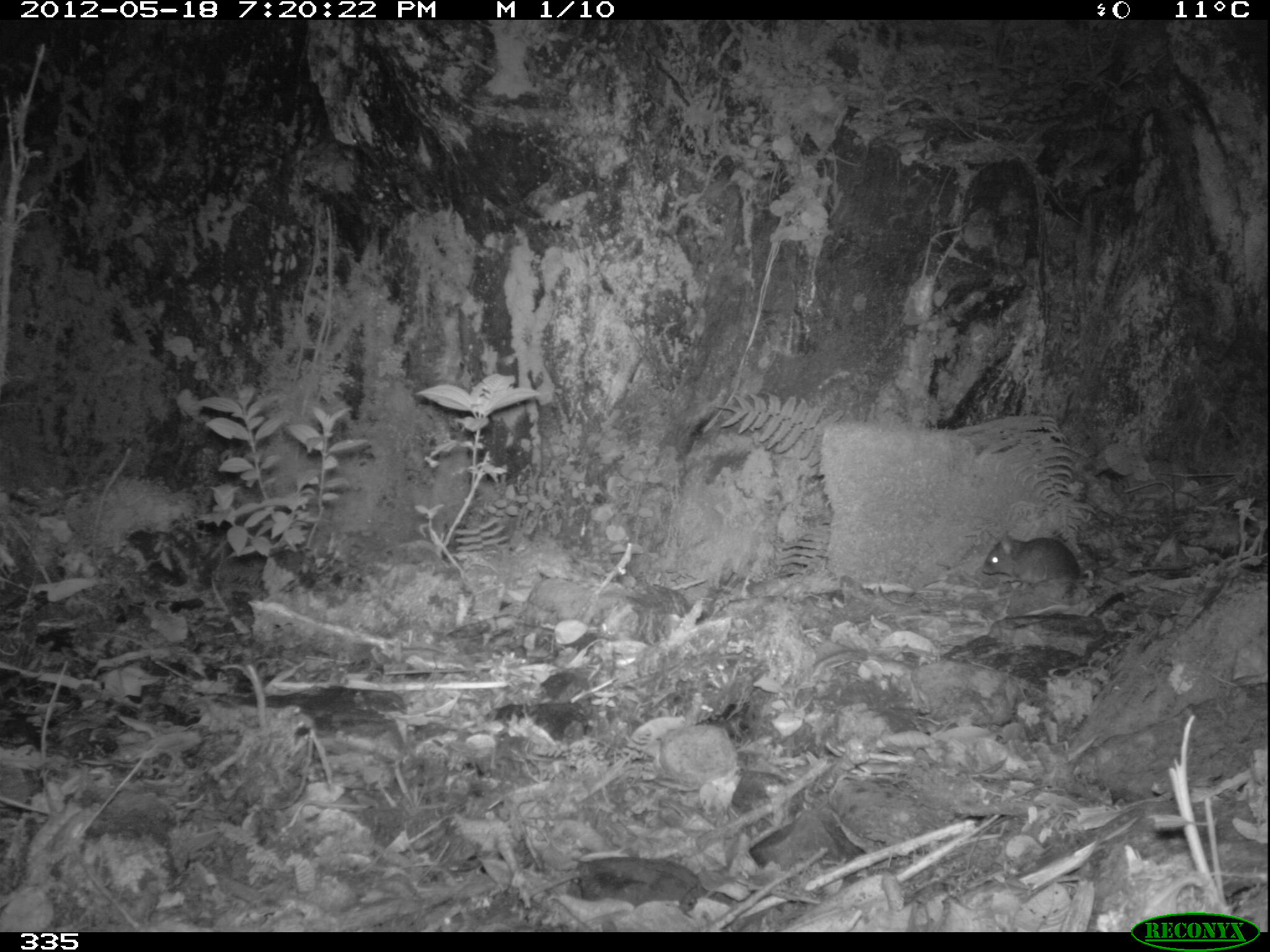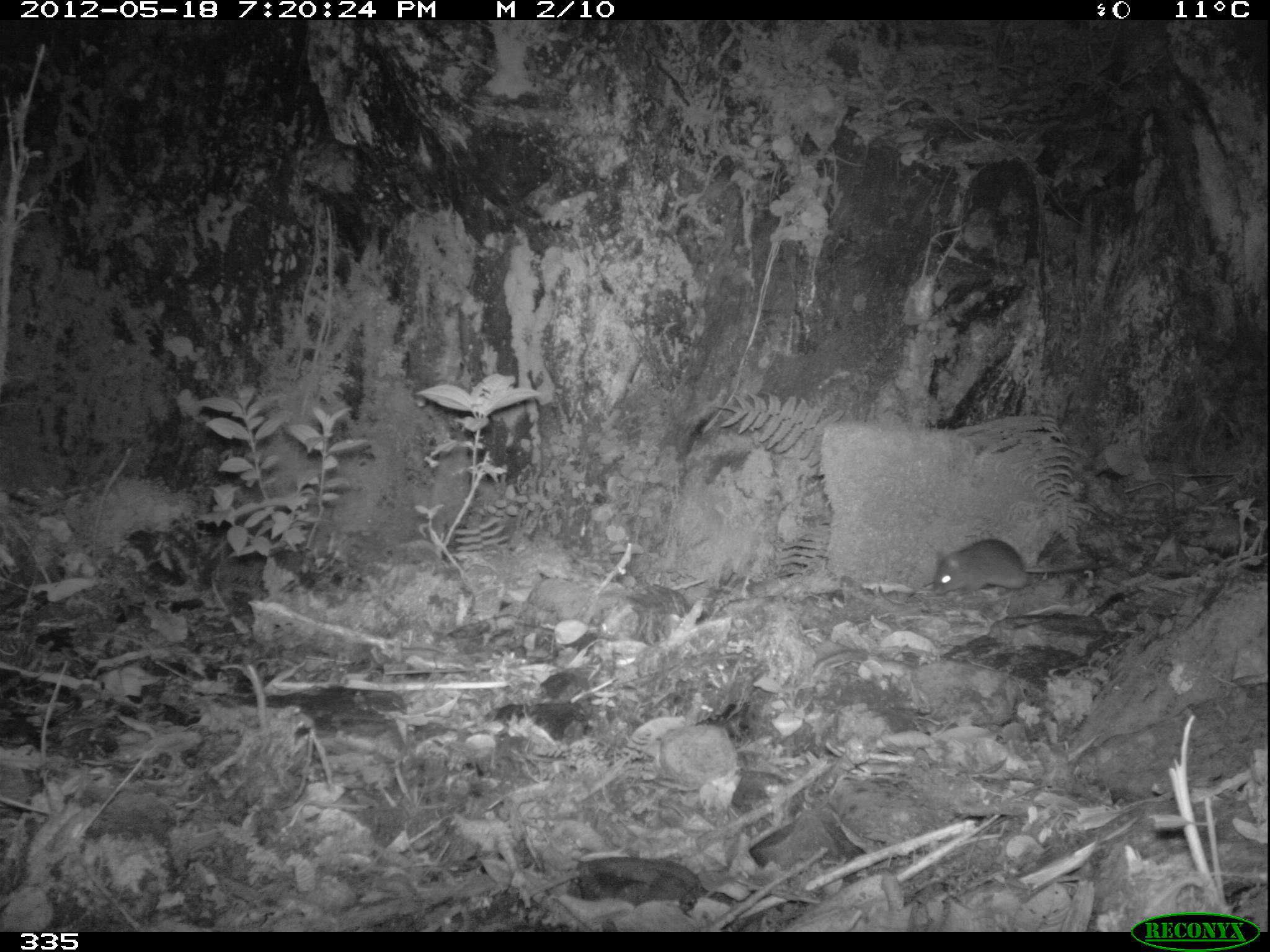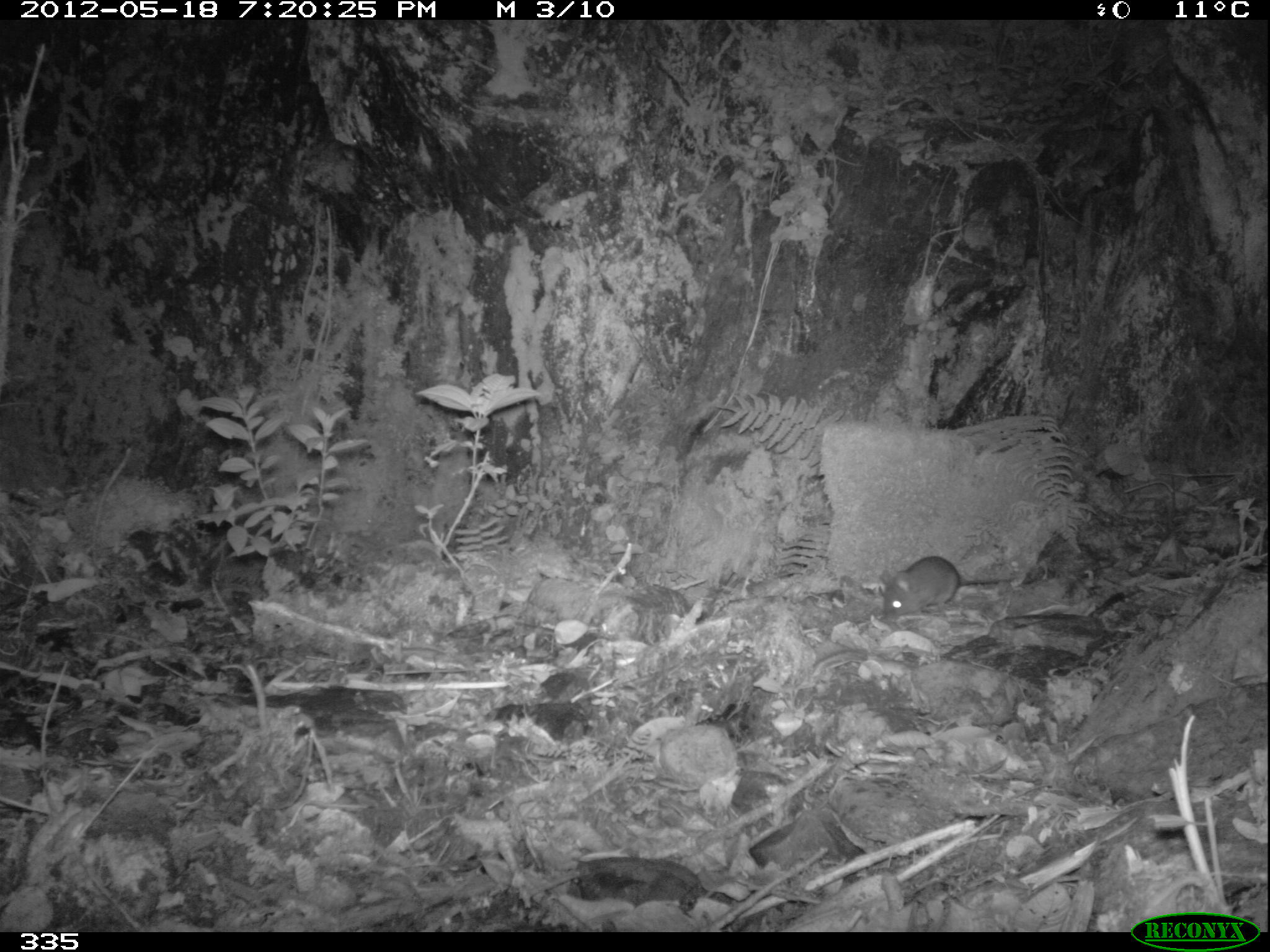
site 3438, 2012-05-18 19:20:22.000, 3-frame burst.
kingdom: Animalia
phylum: Chordata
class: Mammalia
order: Rodentia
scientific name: Rodentia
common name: rodents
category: unknown rodent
Unknown rodent (rodents) (Rodentia).